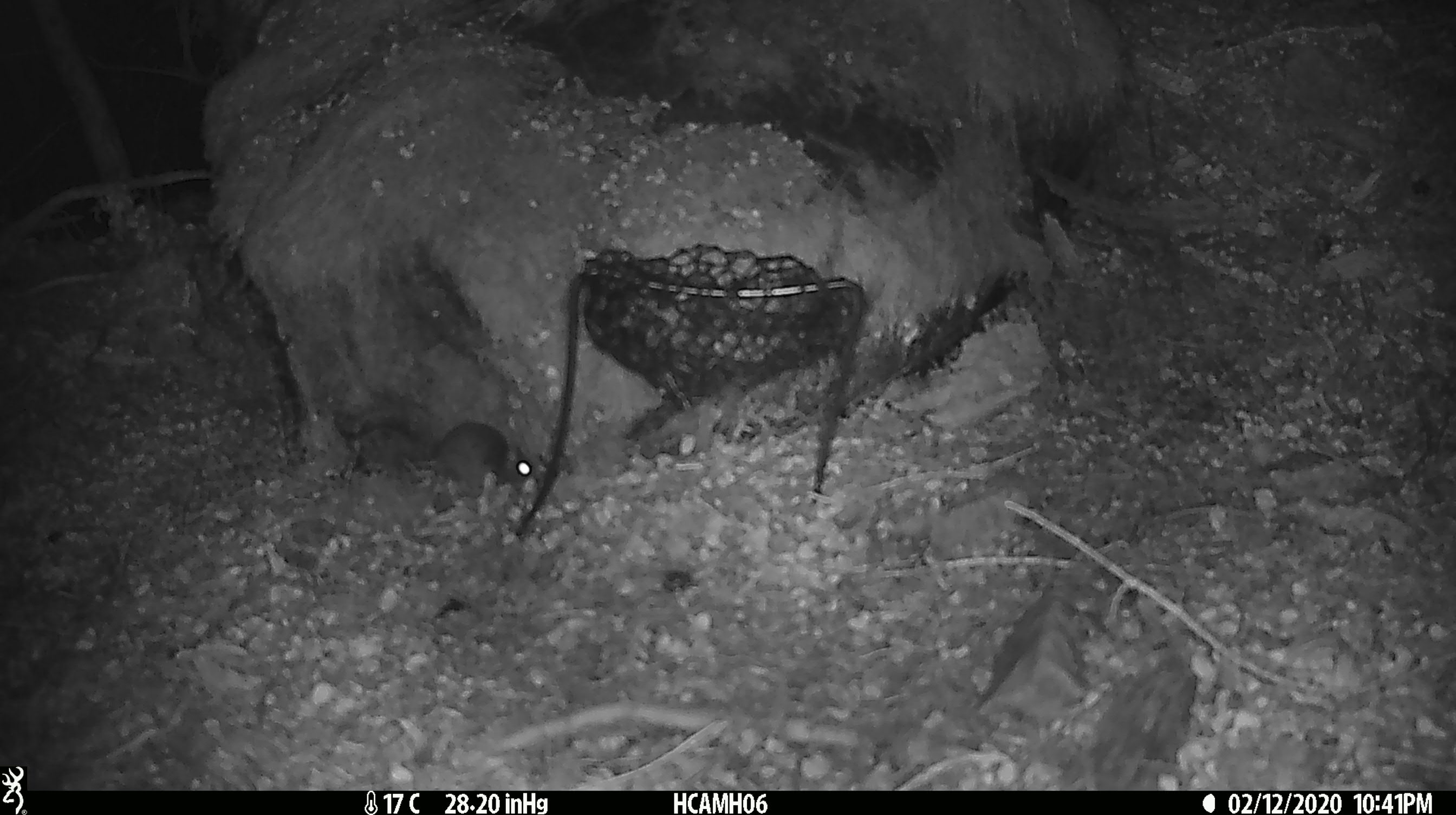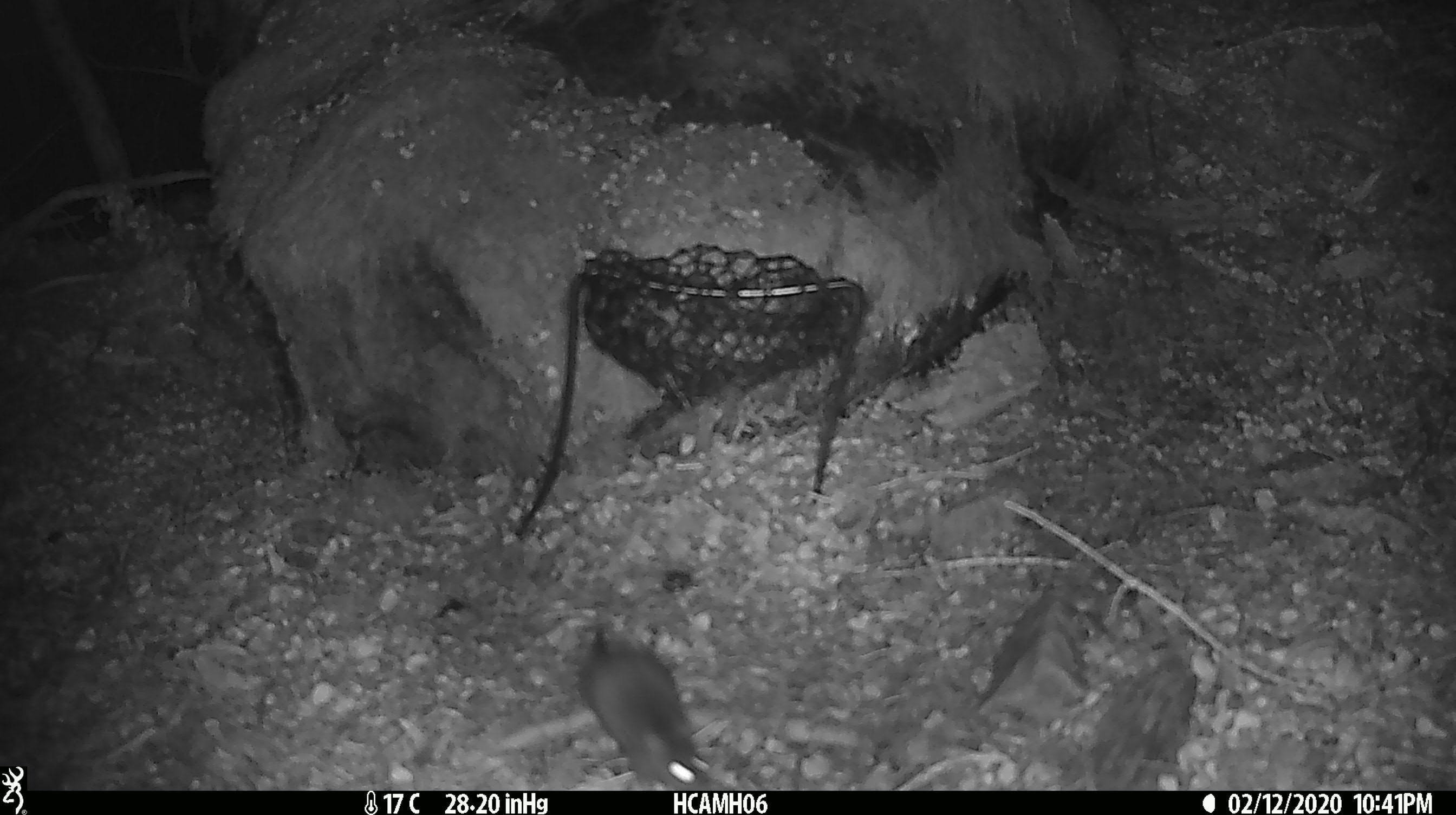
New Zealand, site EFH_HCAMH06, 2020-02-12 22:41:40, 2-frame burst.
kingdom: Animalia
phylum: Chordata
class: Mammalia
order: Rodentia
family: Muridae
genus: Mus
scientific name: Mus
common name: mouse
Mouse (Mus).